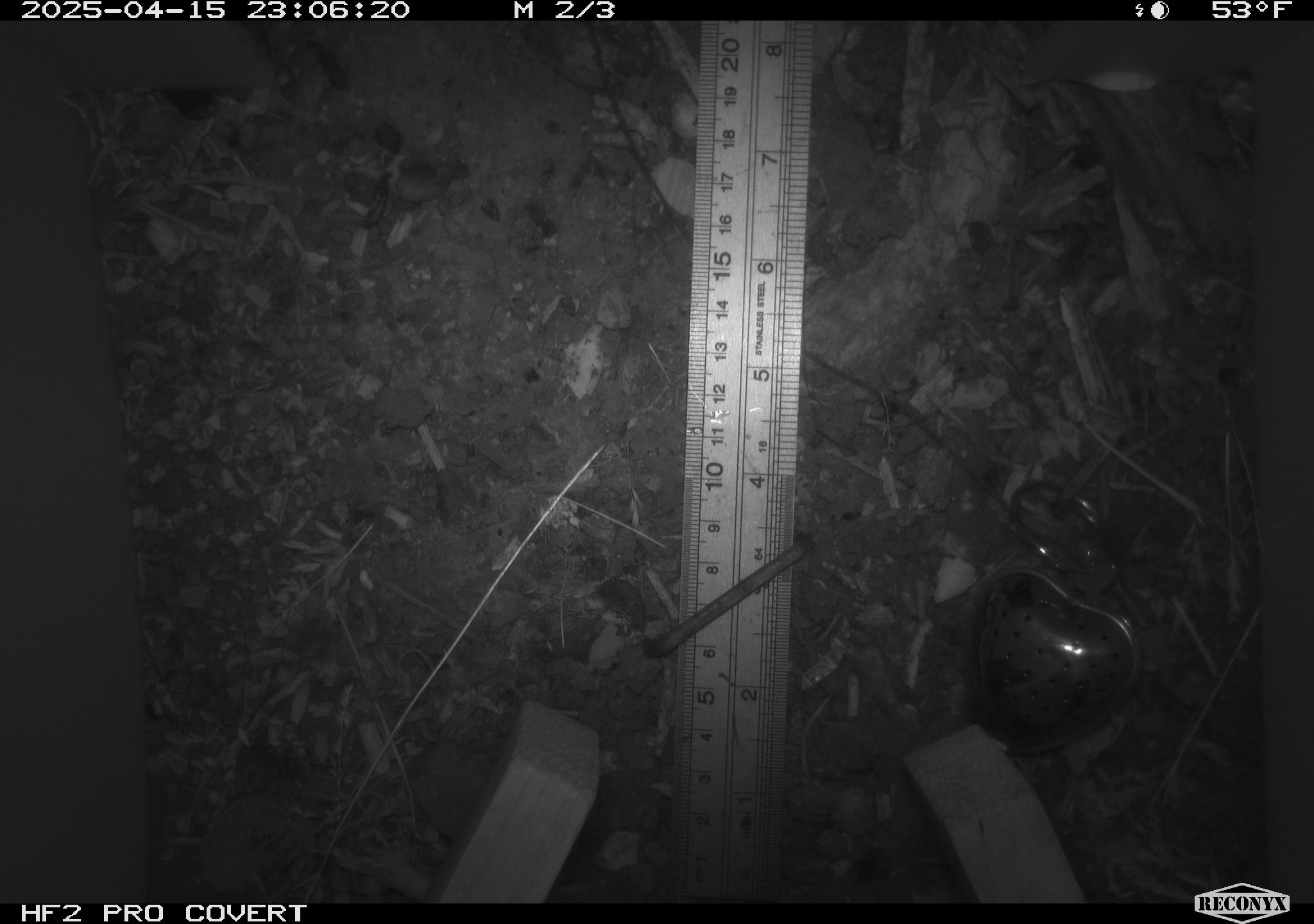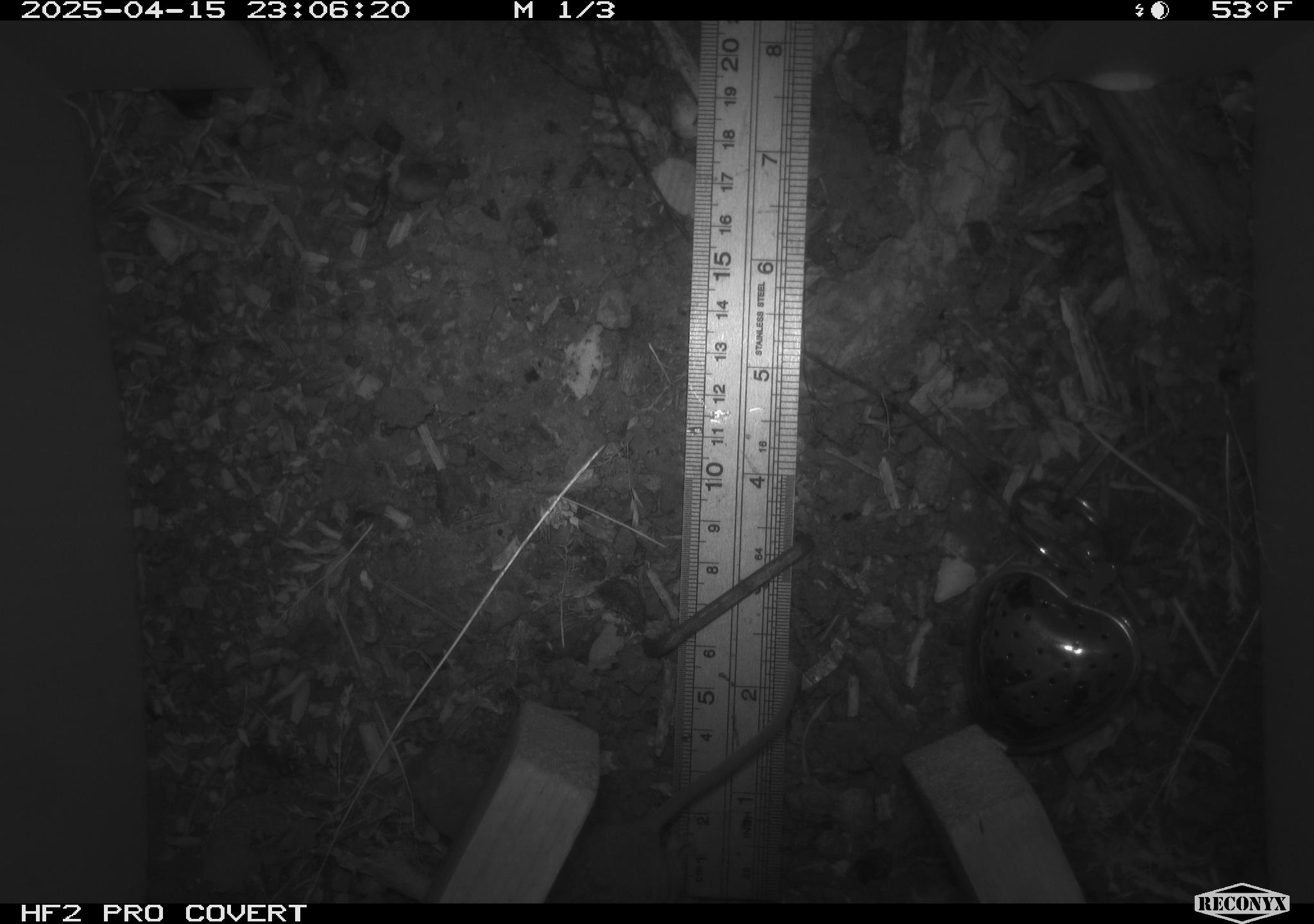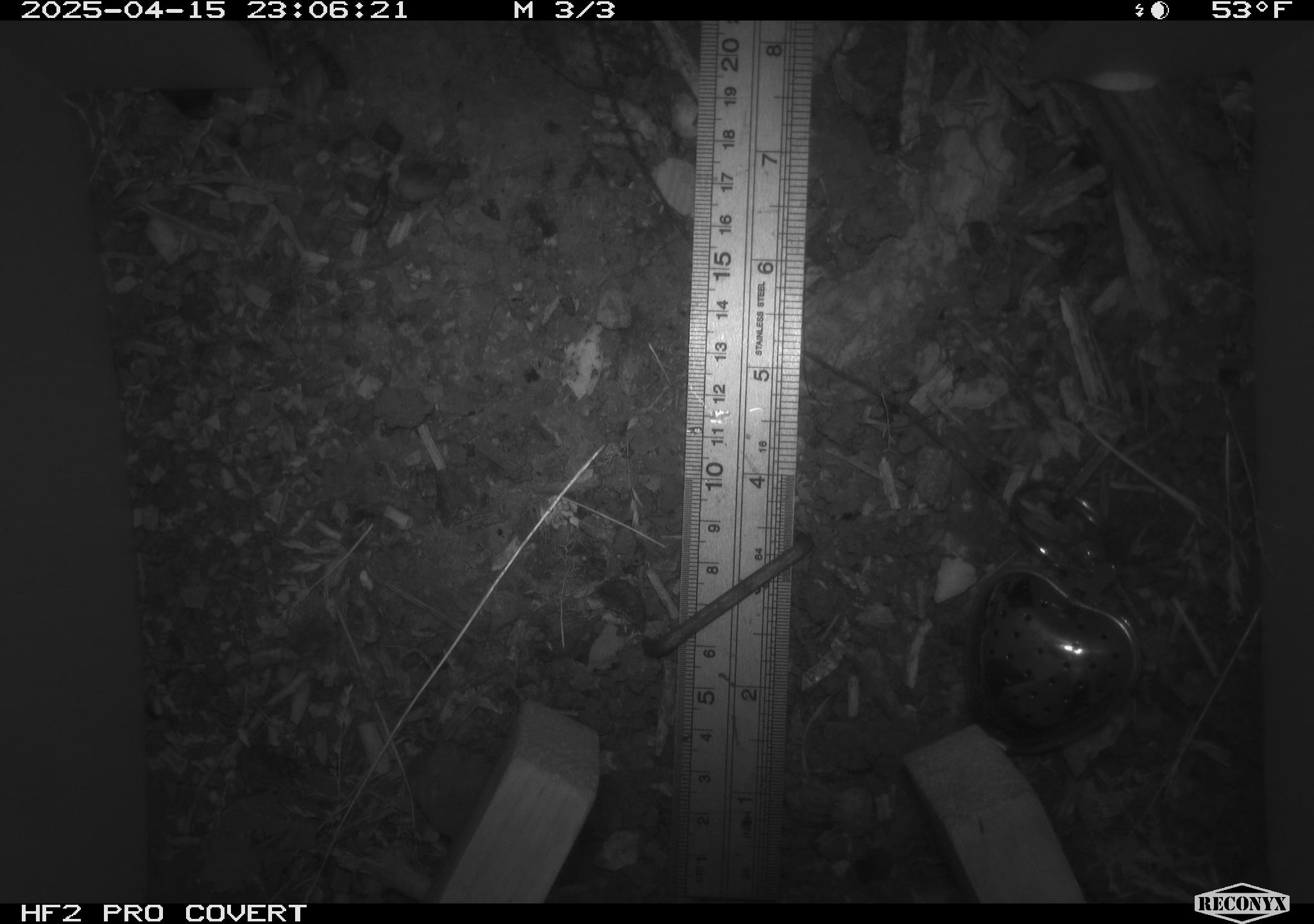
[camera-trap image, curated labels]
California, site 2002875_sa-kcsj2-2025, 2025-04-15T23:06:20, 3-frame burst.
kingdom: Animalia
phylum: Chordata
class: Mammalia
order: Rodentia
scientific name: Rodentia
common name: rodent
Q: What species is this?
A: Rodent (Rodentia).